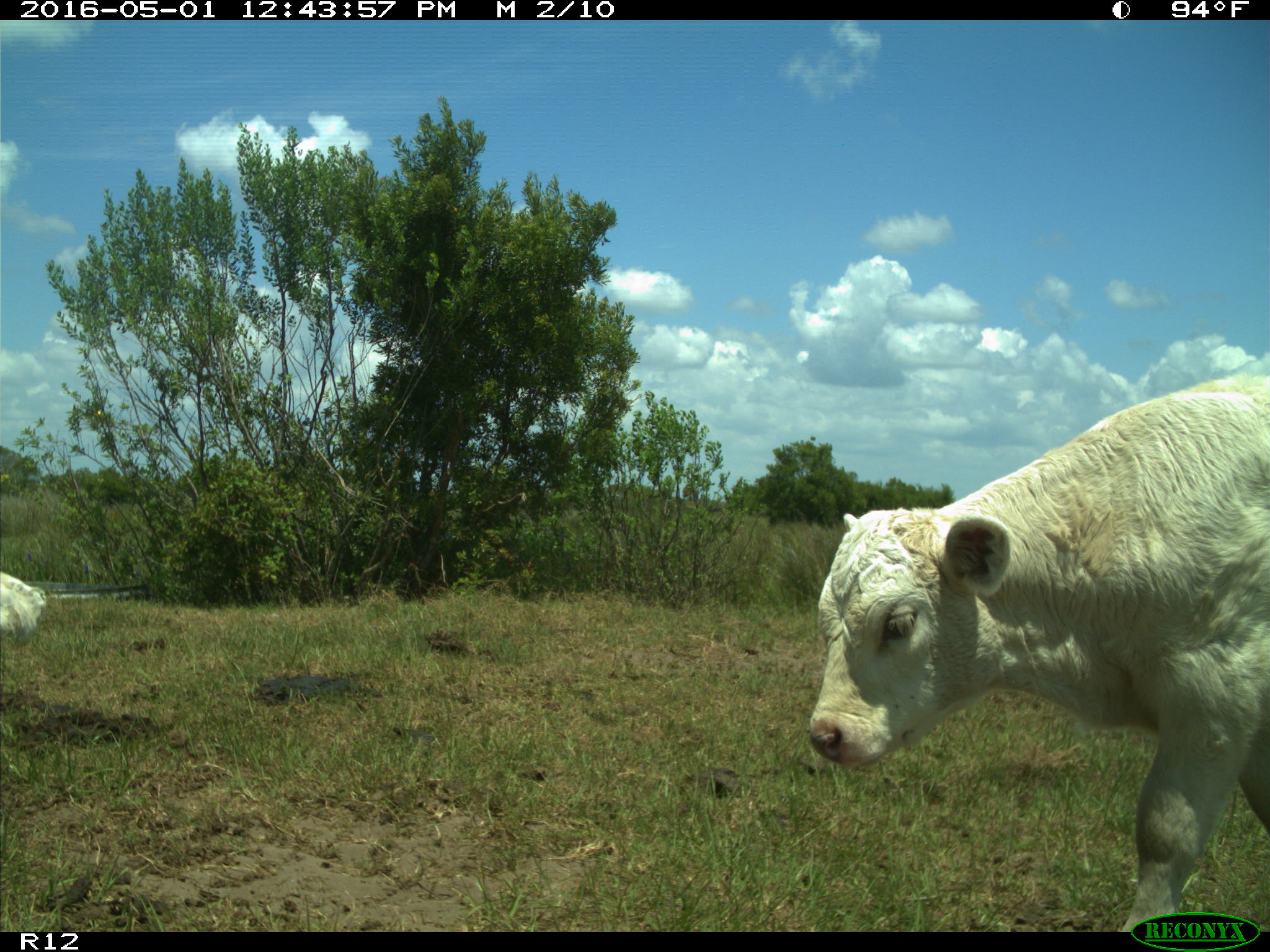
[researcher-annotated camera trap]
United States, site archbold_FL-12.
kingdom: Animalia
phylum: Chordata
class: Mammalia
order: Artiodactyla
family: Bovidae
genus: Bos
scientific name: Bos taurus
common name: domestic cow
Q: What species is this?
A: Bos taurus (domestic cow).